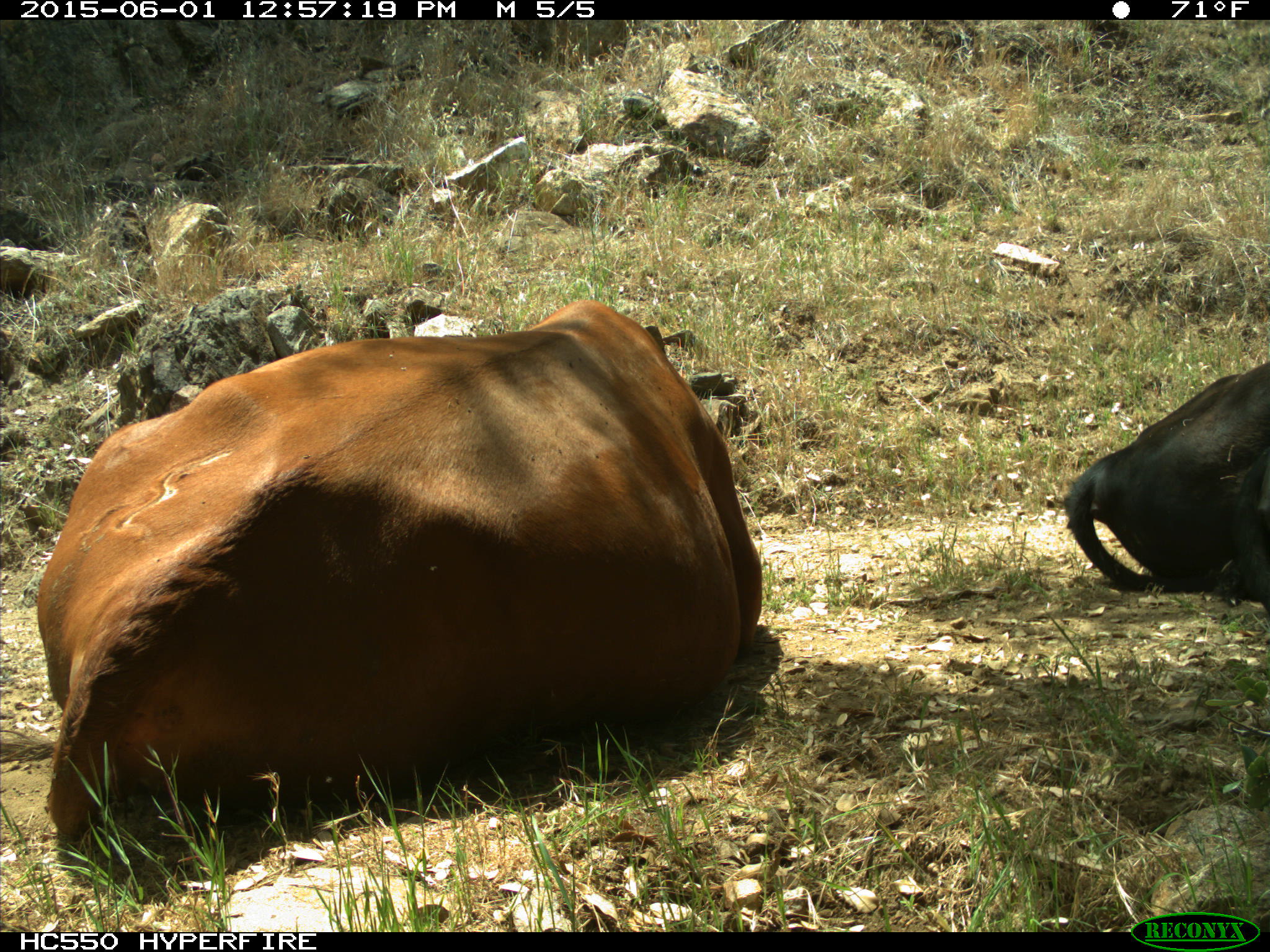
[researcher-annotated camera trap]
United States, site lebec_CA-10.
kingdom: Animalia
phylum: Chordata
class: Mammalia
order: Artiodactyla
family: Bovidae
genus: Bos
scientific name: Bos taurus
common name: domestic cow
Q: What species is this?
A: Bos taurus (domestic cow).